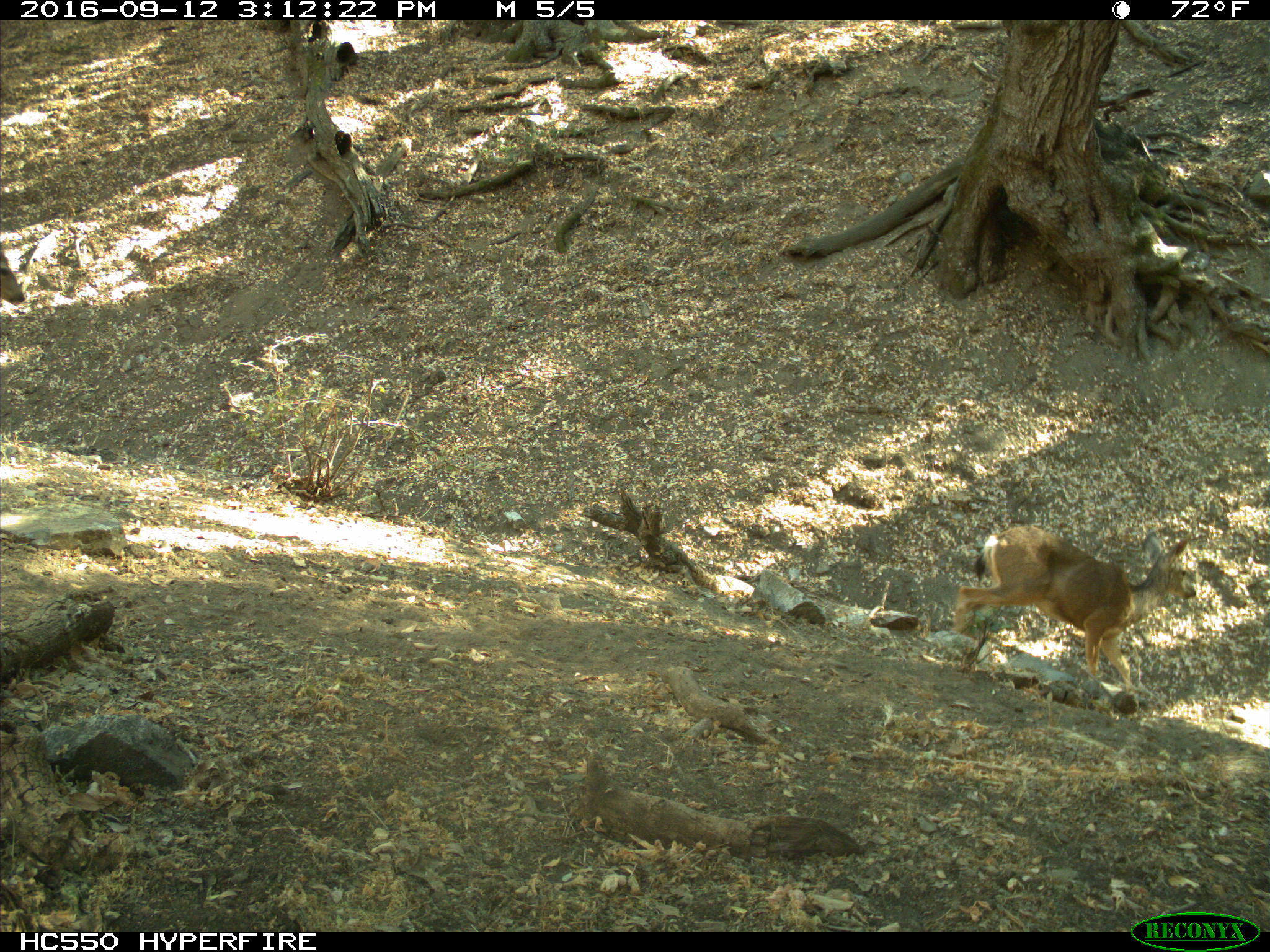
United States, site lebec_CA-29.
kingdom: Animalia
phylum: Chordata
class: Mammalia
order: Artiodactyla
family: Cervidae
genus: Odocoileus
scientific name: Odocoileus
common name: deer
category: unidentified deer